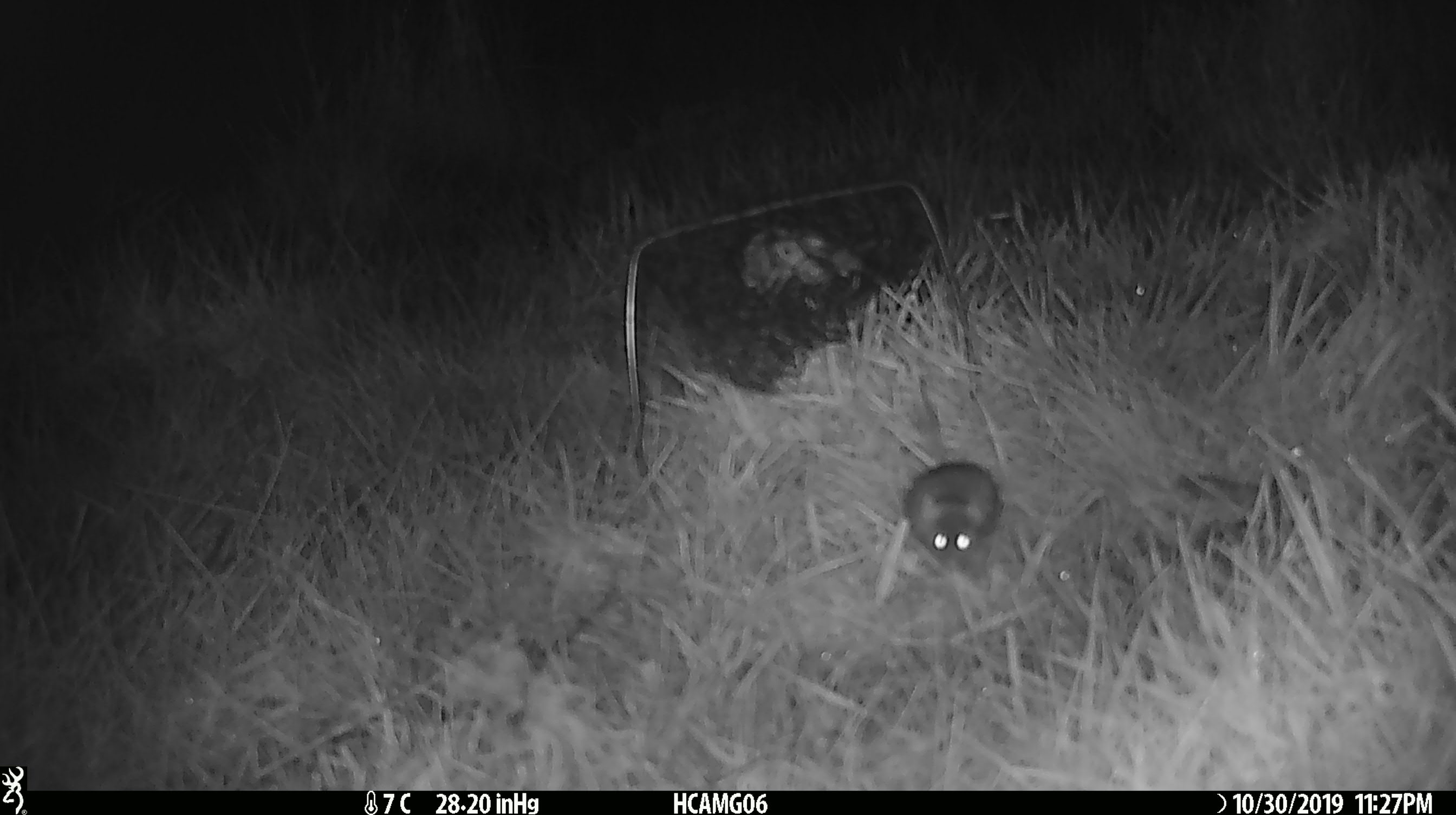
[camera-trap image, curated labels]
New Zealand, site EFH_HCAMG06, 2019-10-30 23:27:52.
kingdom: Animalia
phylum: Chordata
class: Mammalia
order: Rodentia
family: Muridae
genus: Mus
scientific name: Mus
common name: mouse